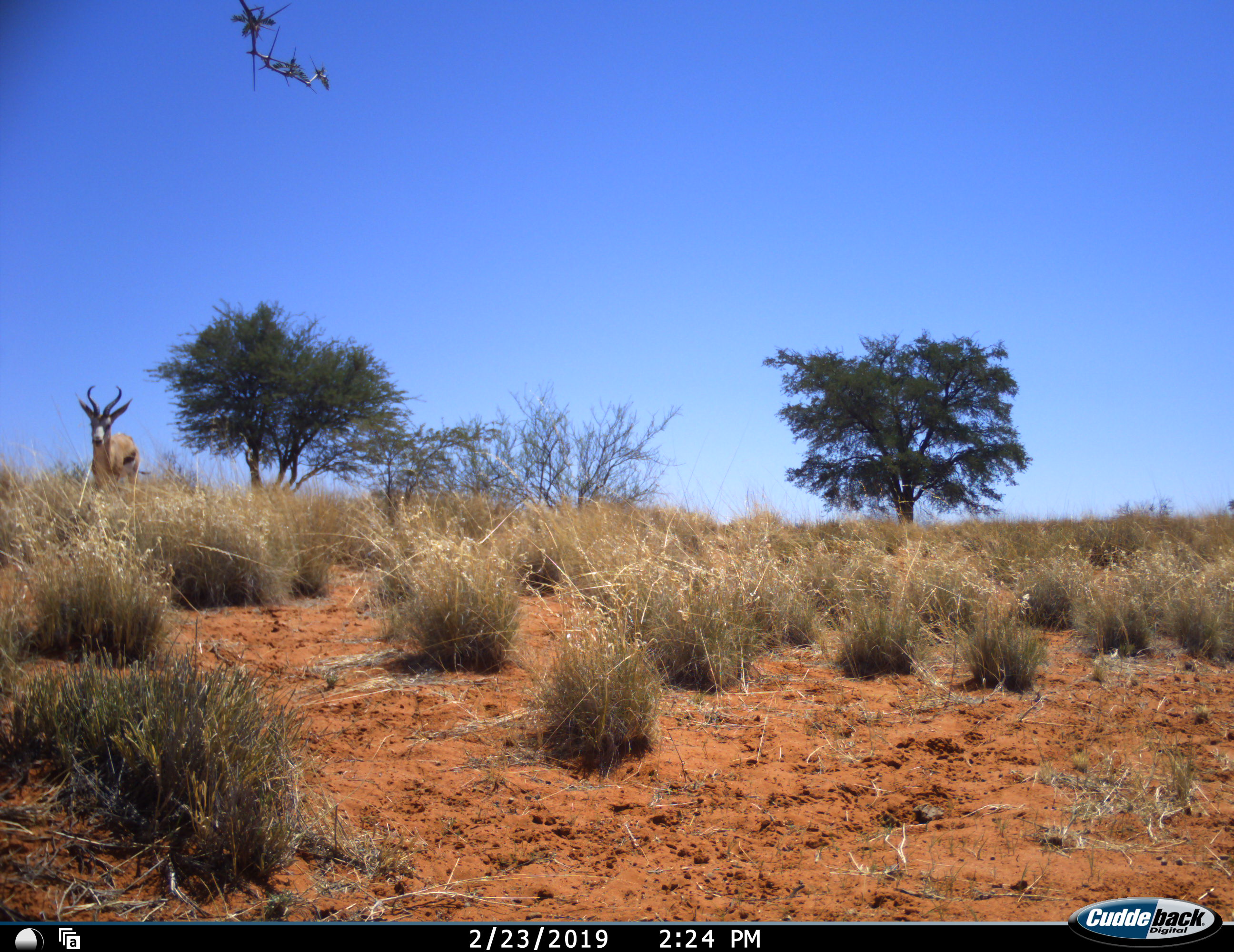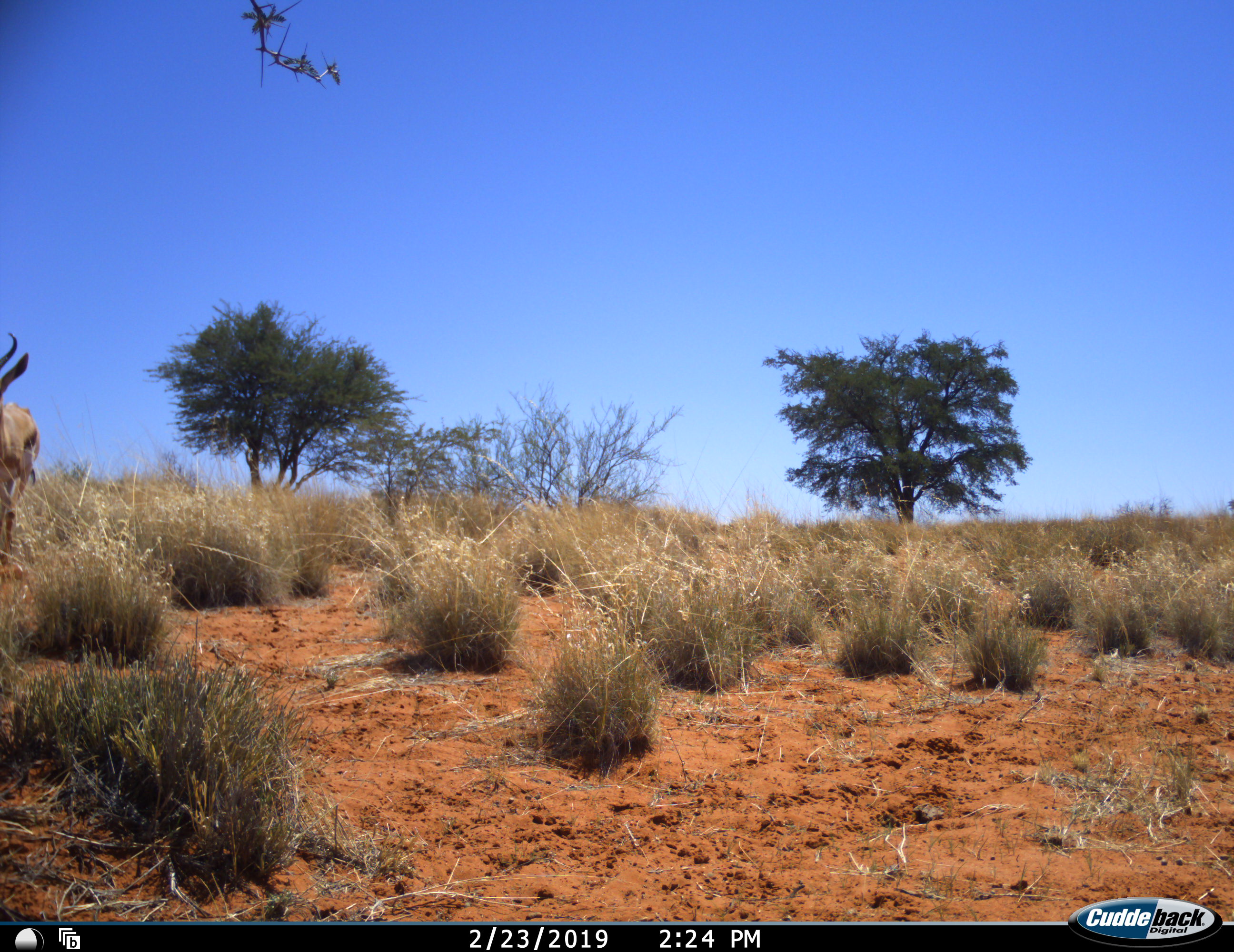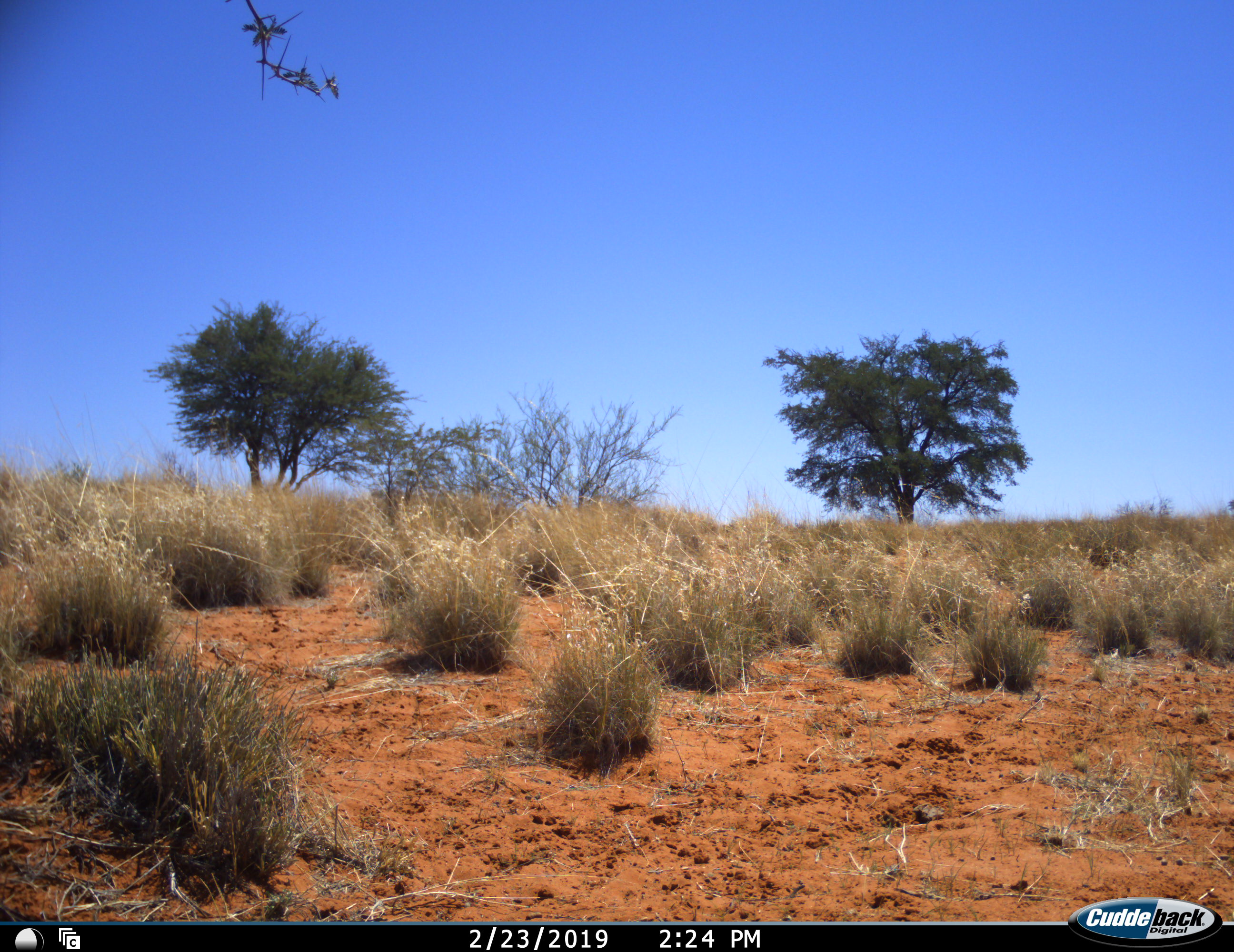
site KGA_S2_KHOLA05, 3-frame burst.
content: unidentified animal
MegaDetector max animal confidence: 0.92